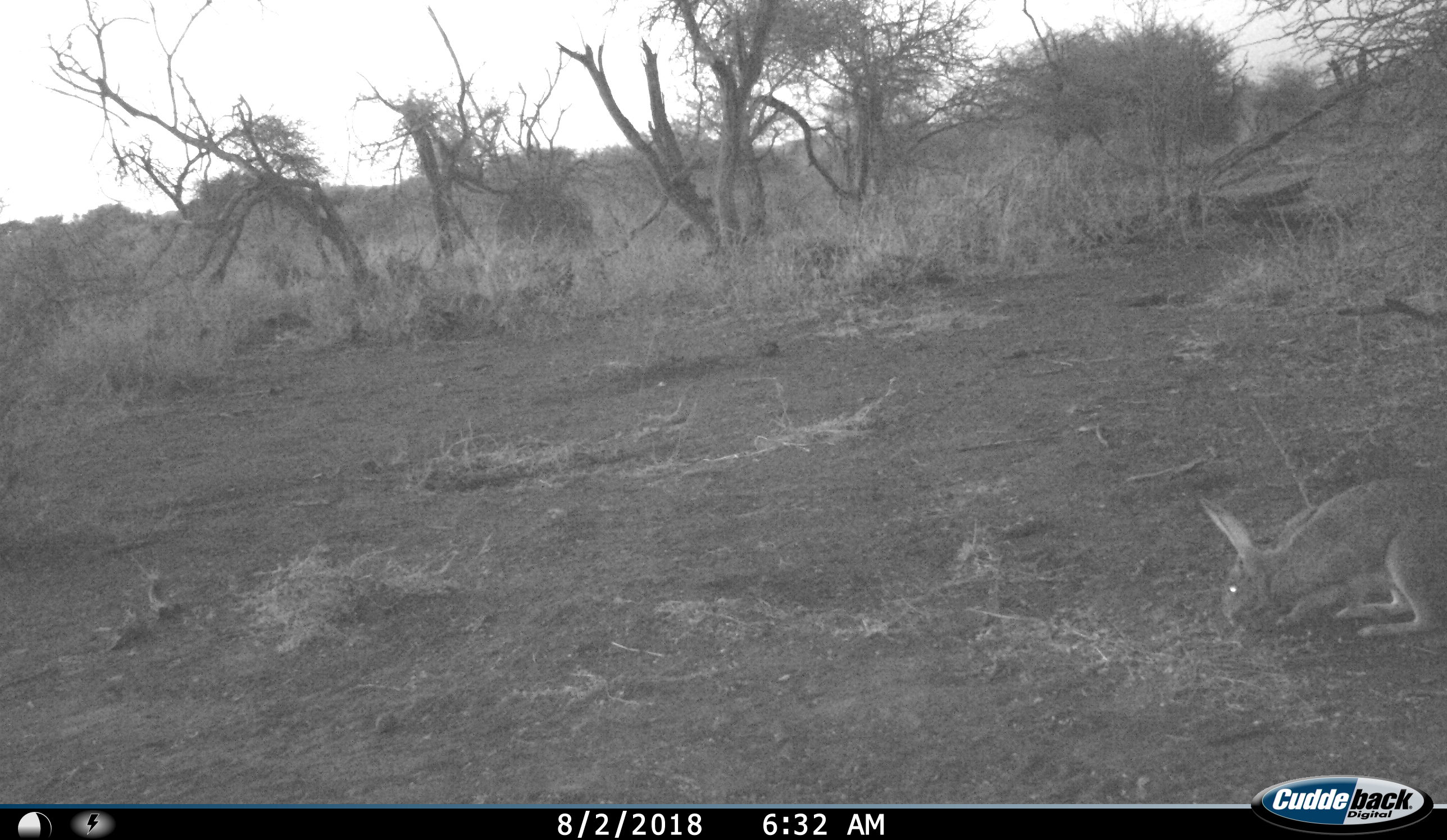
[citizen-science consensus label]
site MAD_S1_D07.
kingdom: Animalia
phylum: Chordata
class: Mammalia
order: Lagomorpha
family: Leporidae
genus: Lepus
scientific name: Lepus capensis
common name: cape hare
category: harecape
Harecape (cape hare) (Lepus capensis), count 1. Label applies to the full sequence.